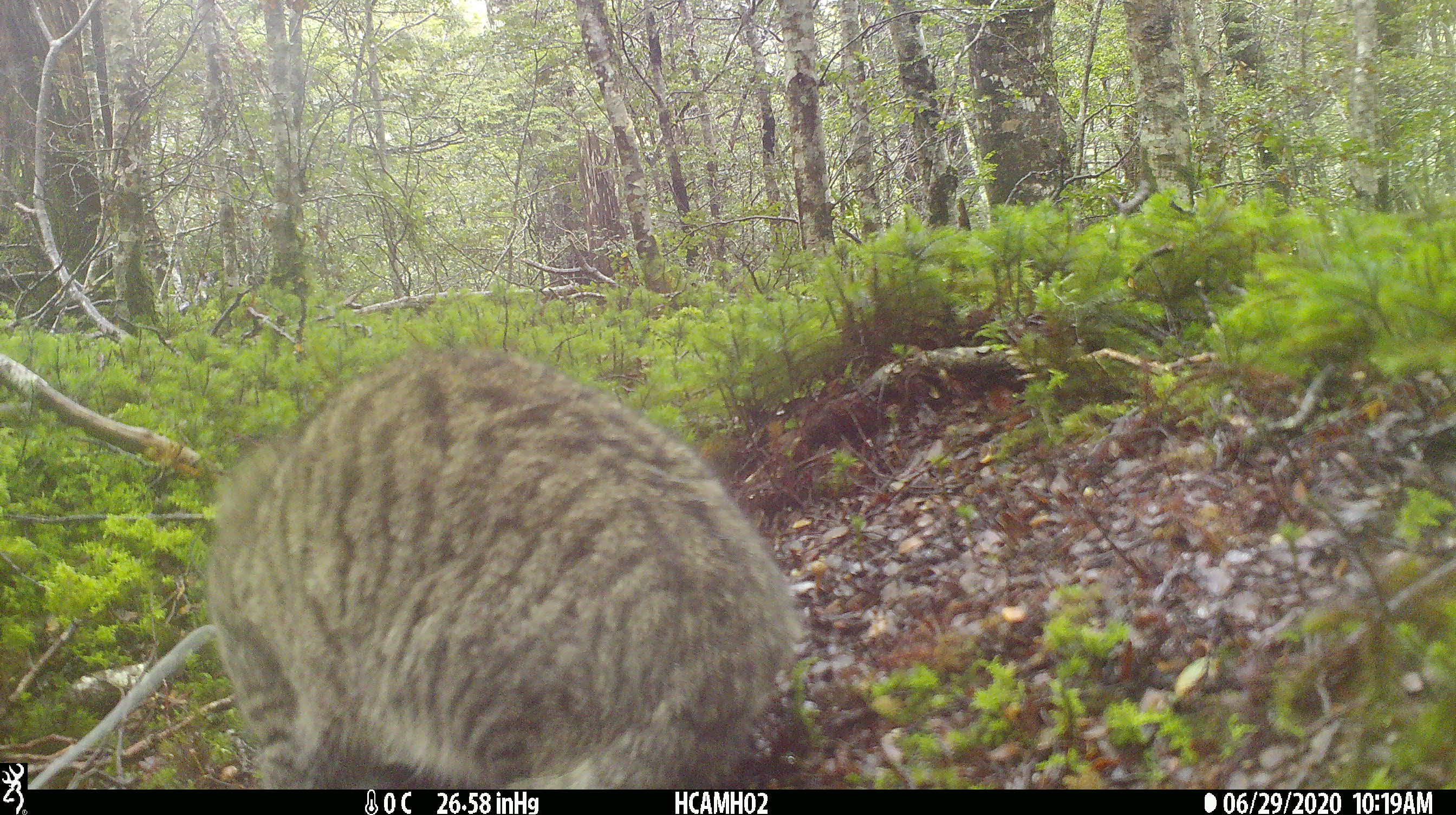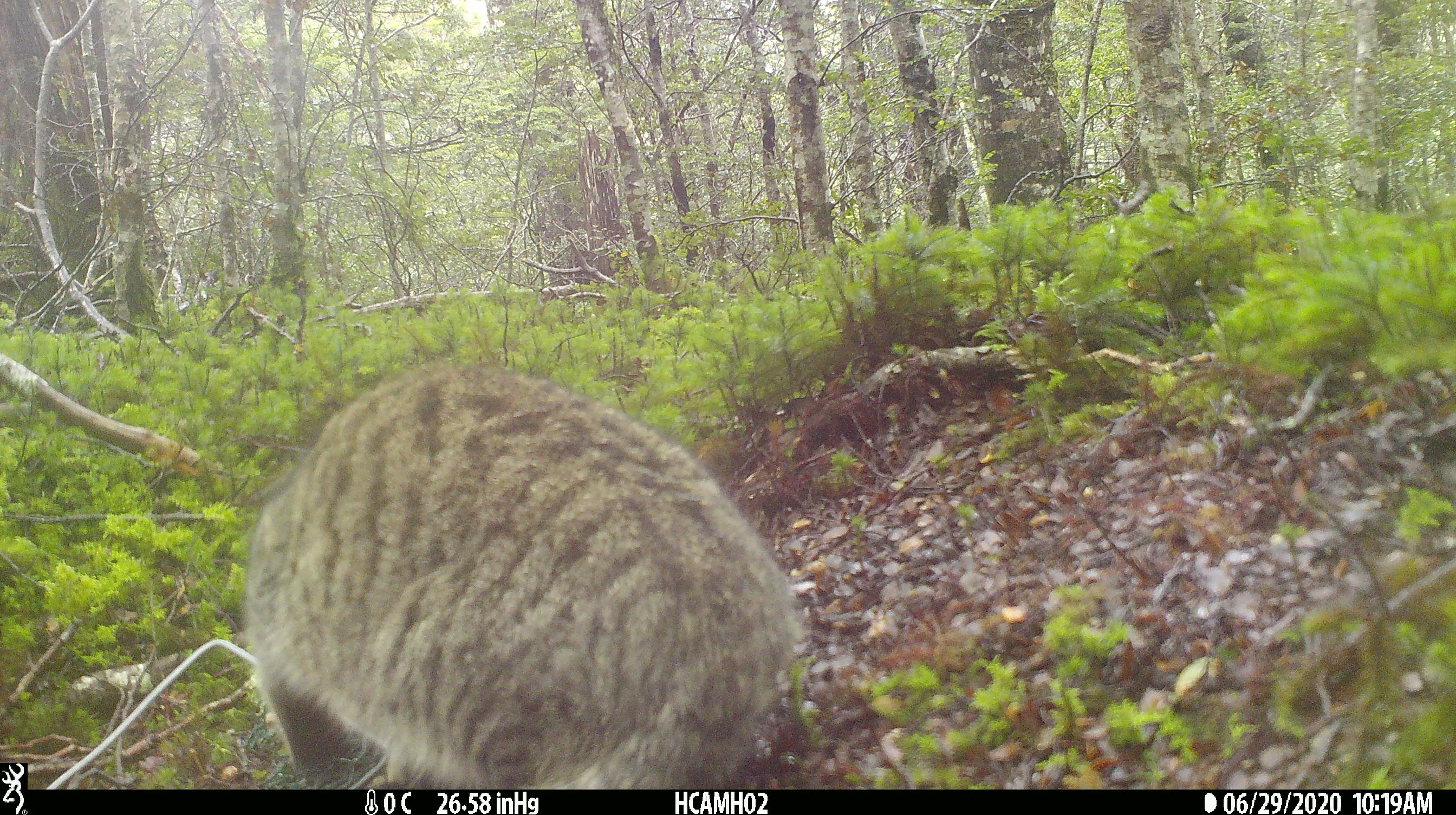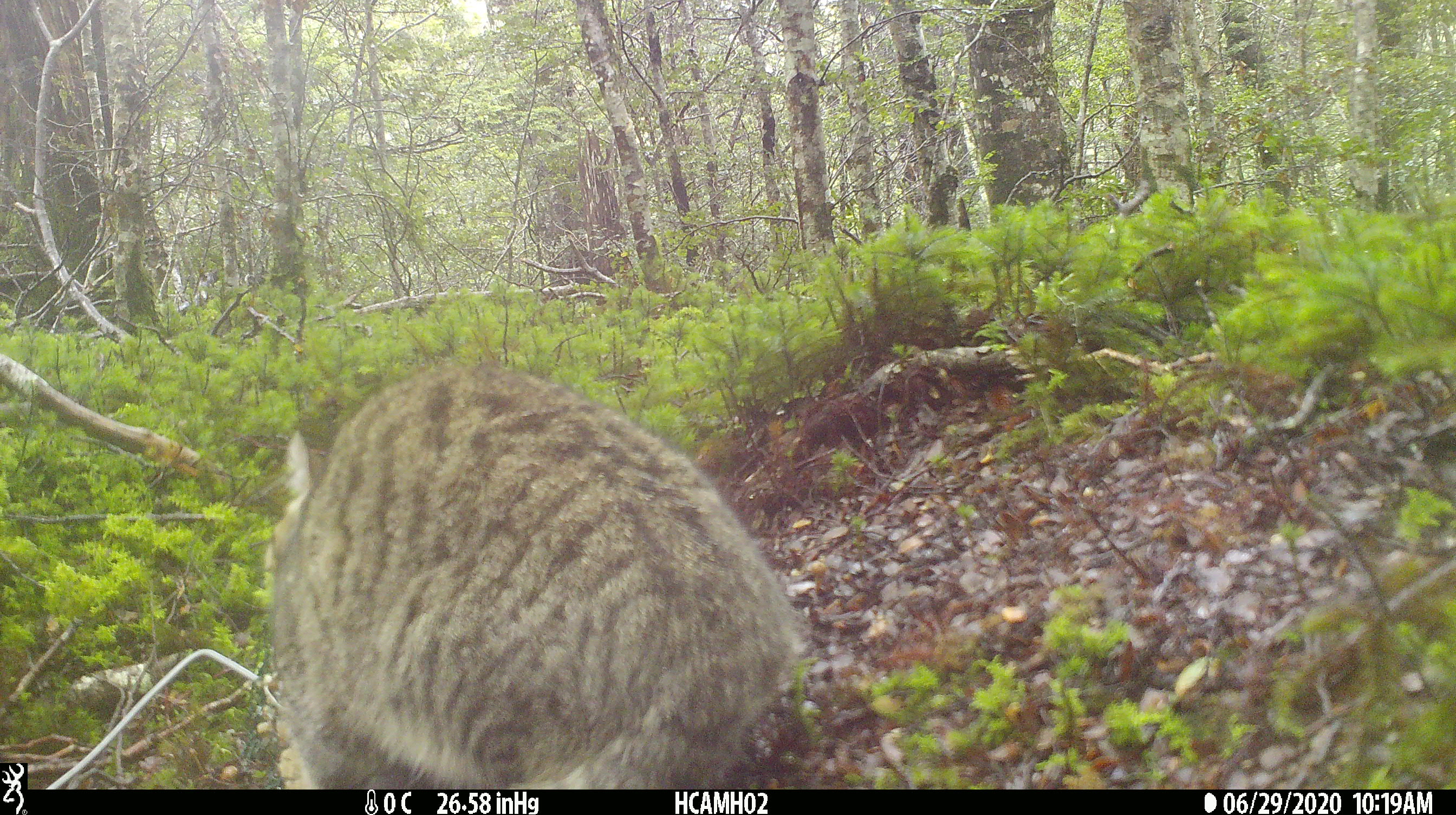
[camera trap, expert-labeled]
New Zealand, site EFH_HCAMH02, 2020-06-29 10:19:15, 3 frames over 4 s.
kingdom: Animalia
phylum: Chordata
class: Mammalia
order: Carnivora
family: Felidae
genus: Felis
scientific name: Felis catus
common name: domestic cat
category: cat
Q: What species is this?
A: Cat (domestic cat) (Felis catus).